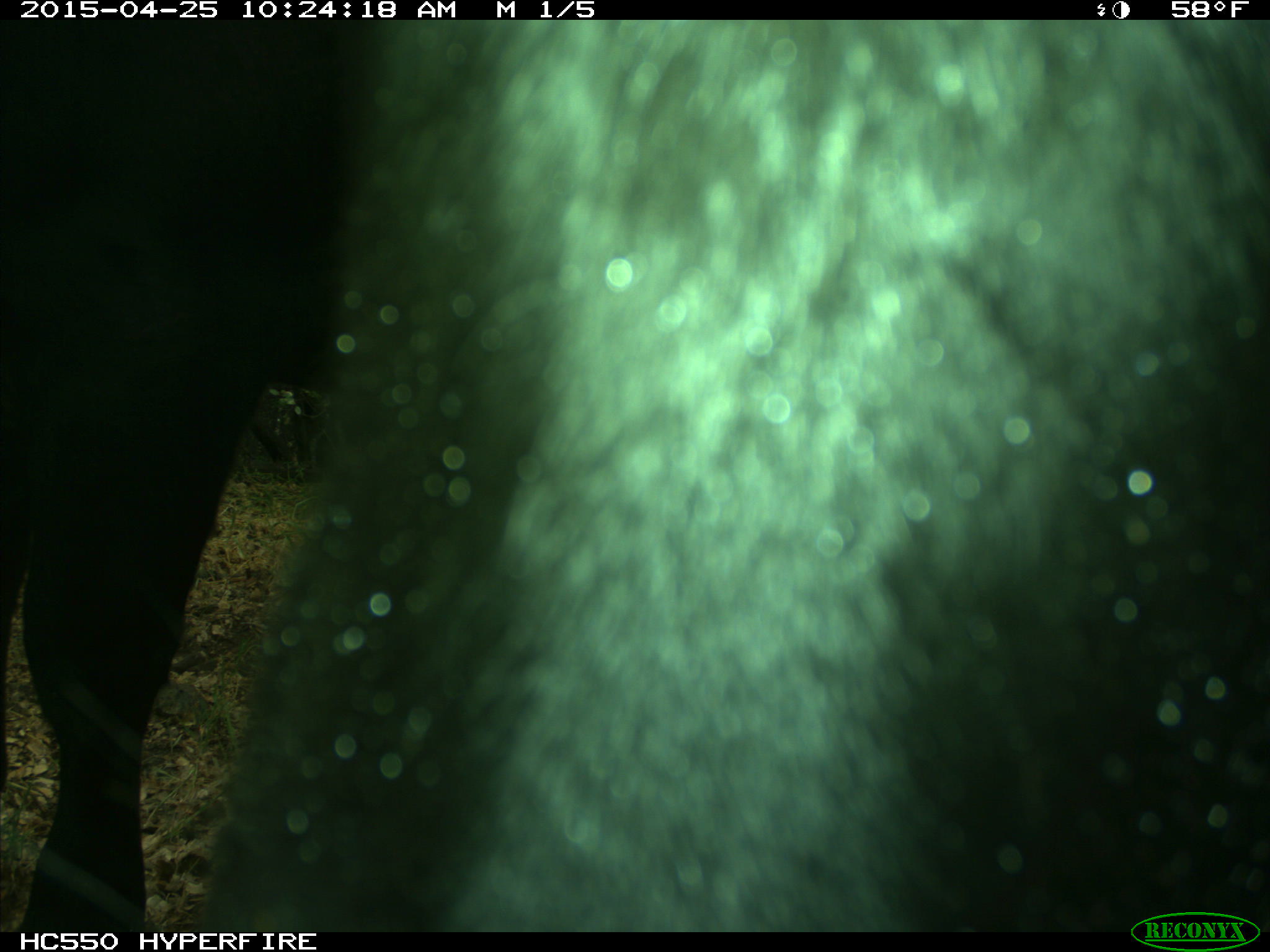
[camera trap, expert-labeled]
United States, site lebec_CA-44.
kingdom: Animalia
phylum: Chordata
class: Mammalia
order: Artiodactyla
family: Suidae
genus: Sus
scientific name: Sus scrofa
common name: wild boar